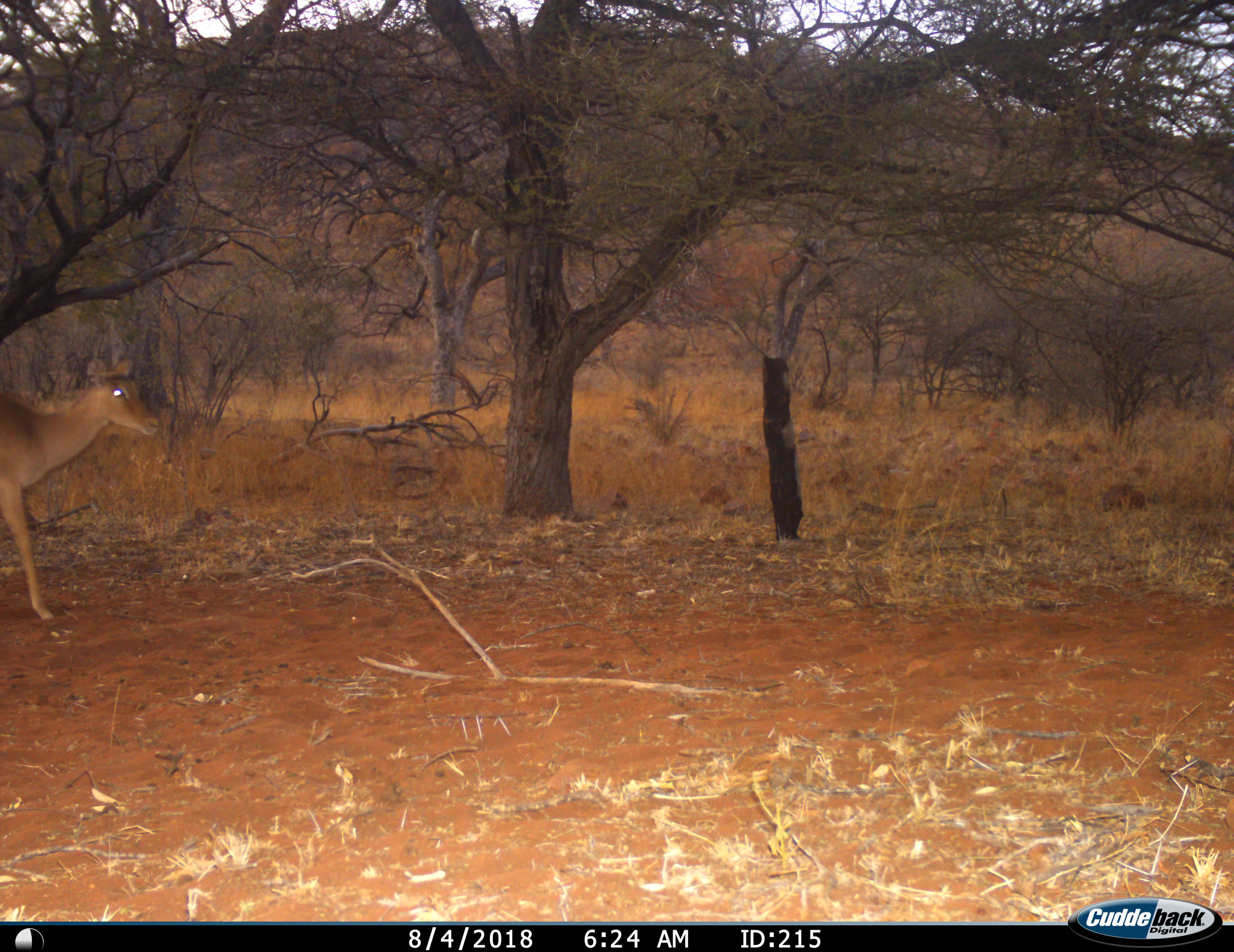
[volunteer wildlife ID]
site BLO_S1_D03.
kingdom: Animalia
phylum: Chordata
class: Mammalia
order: Artiodactyla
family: Bovidae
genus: Aepyceros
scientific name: Aepyceros melampus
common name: impala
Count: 1.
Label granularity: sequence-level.